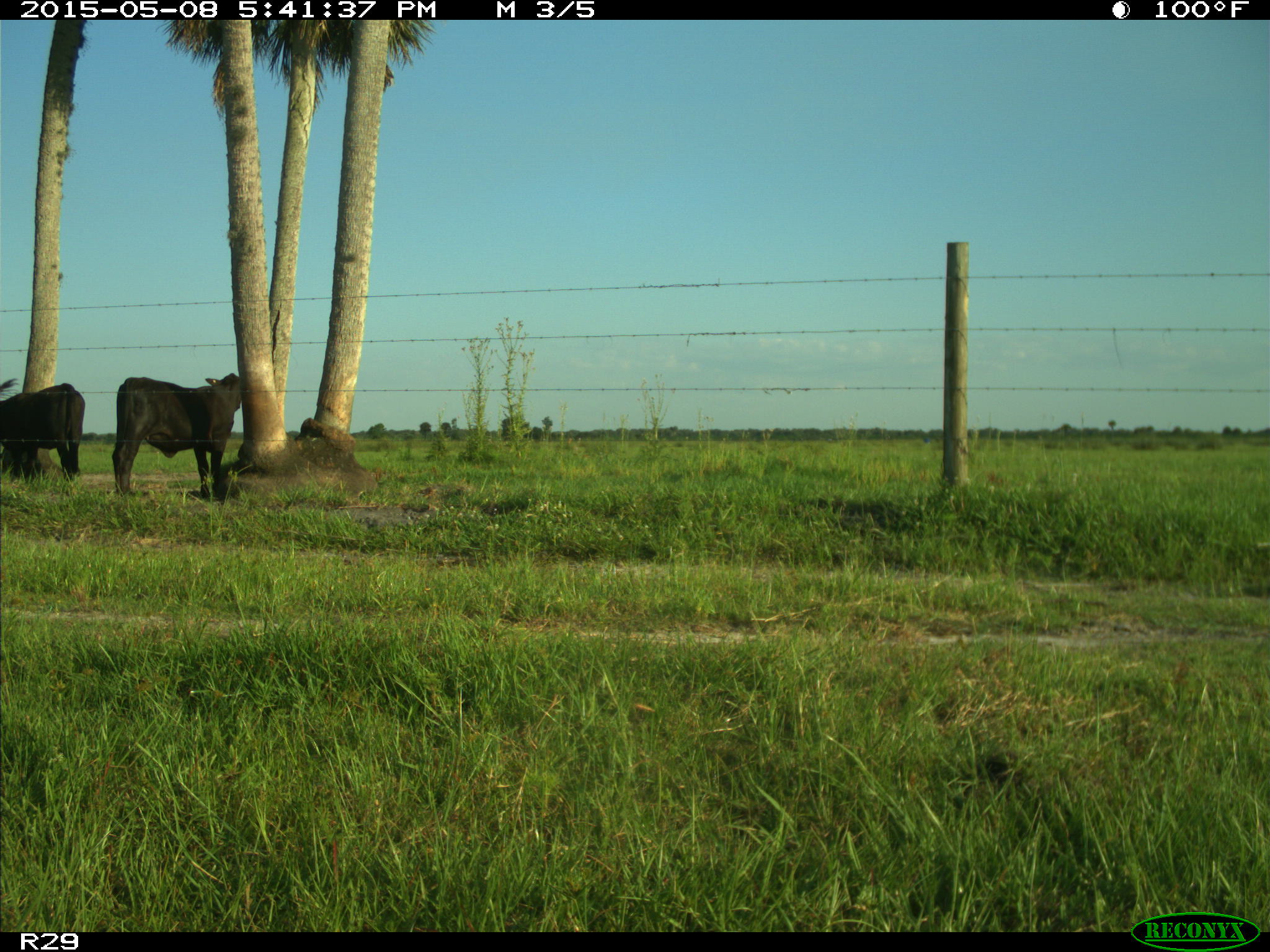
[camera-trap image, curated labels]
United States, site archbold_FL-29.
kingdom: Animalia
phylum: Chordata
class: Mammalia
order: Artiodactyla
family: Bovidae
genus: Bos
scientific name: Bos taurus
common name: domestic cow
Bos taurus (domestic cow).